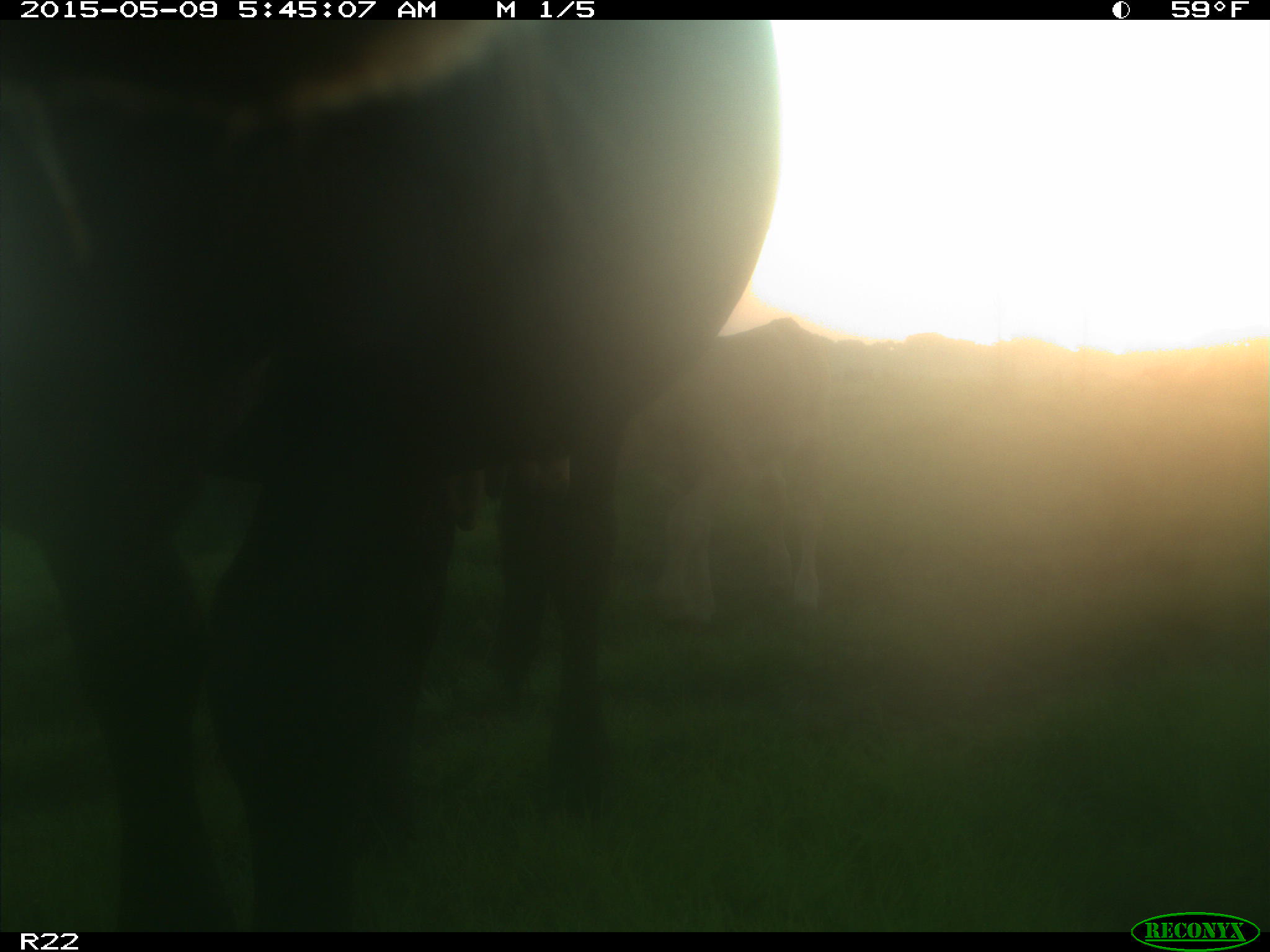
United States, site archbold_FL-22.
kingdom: Animalia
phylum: Chordata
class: Mammalia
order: Artiodactyla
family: Bovidae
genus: Bos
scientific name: Bos taurus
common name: domestic cow